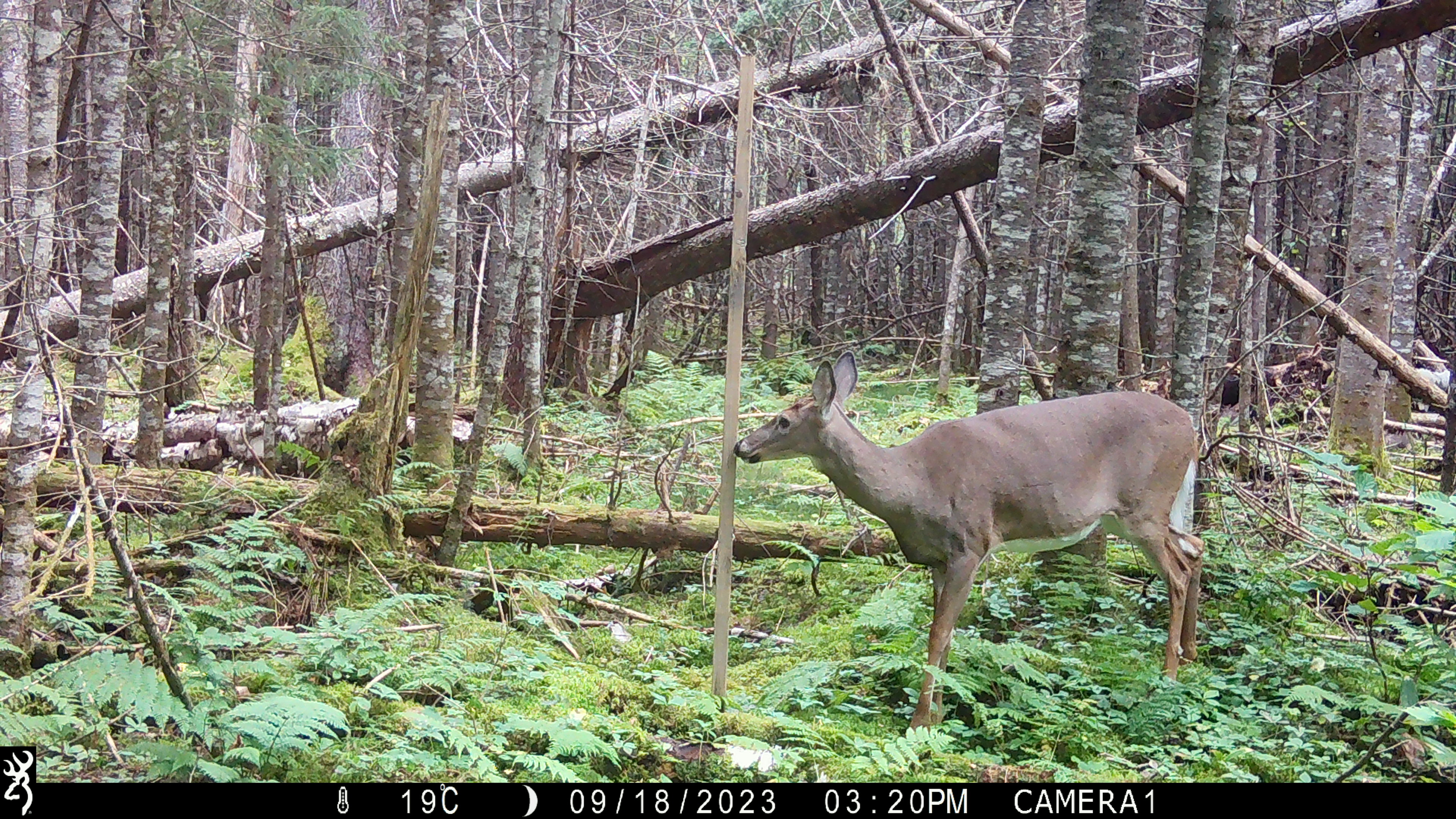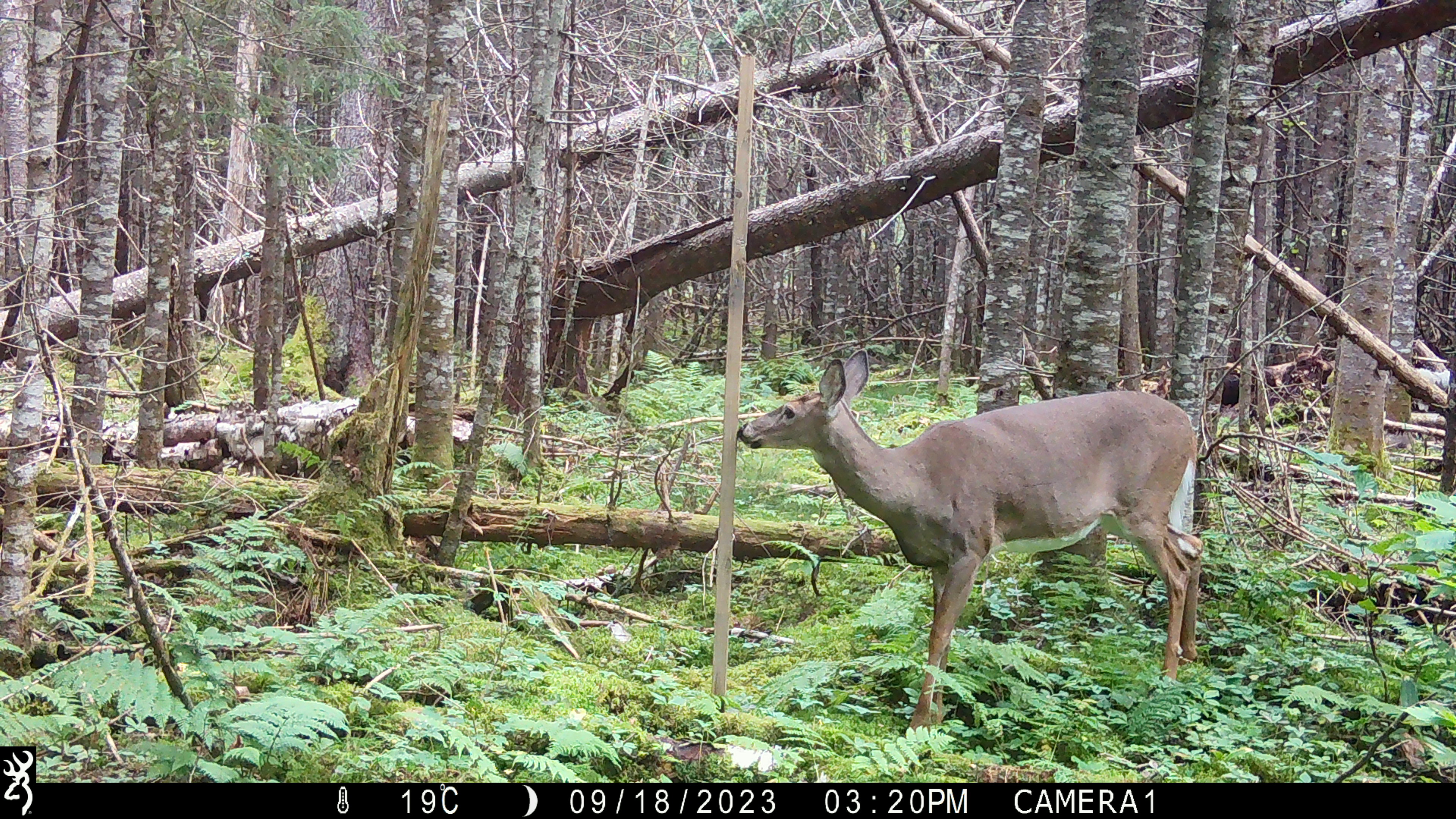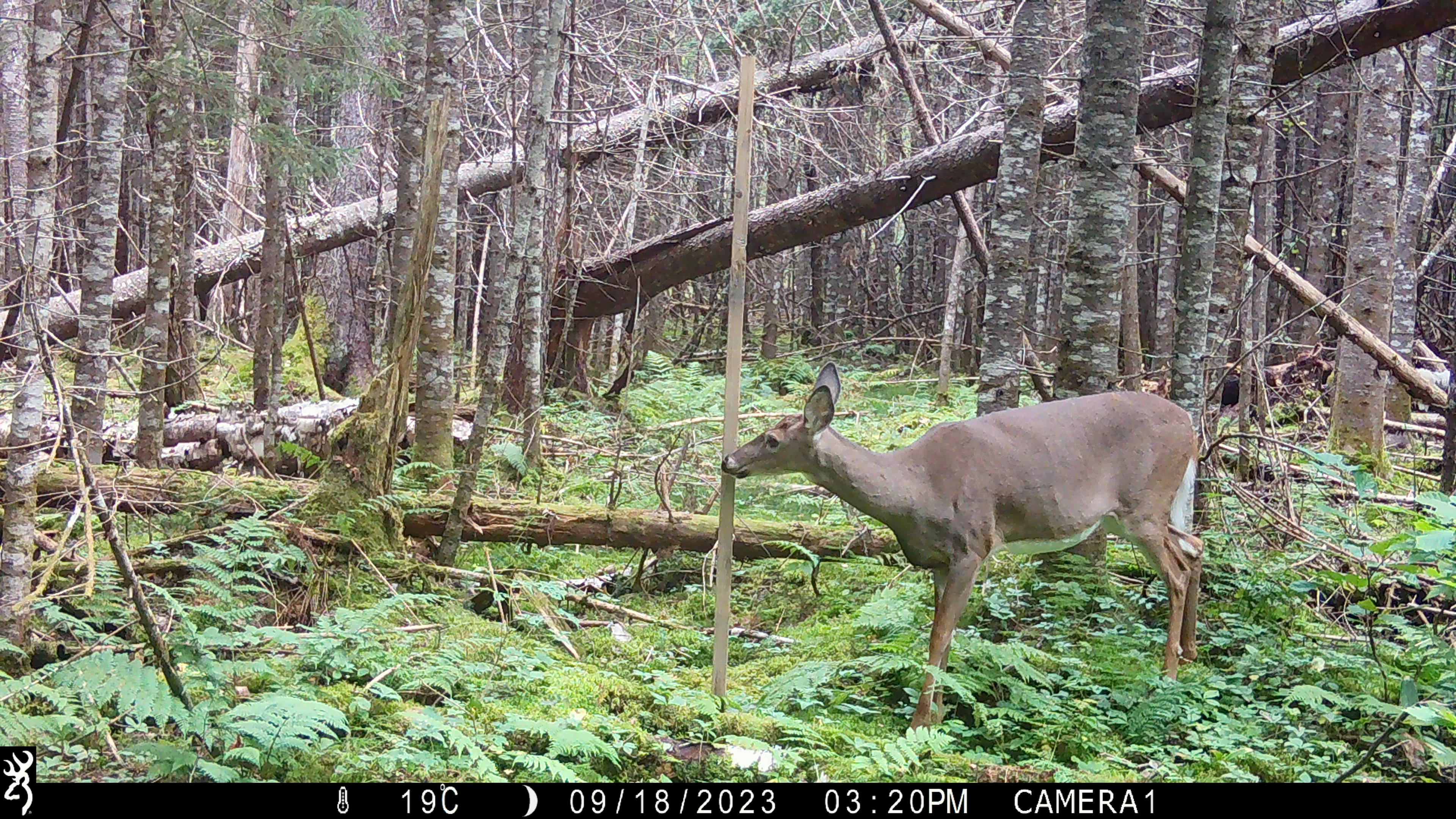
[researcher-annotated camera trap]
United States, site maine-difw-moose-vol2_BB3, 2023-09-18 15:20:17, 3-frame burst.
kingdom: Animalia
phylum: Chordata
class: Mammalia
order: Artiodactyla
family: Cervidae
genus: Odocoileus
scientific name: Odocoileus virginianus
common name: white-tailed deer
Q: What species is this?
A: White-tailed deer (Odocoileus virginianus).